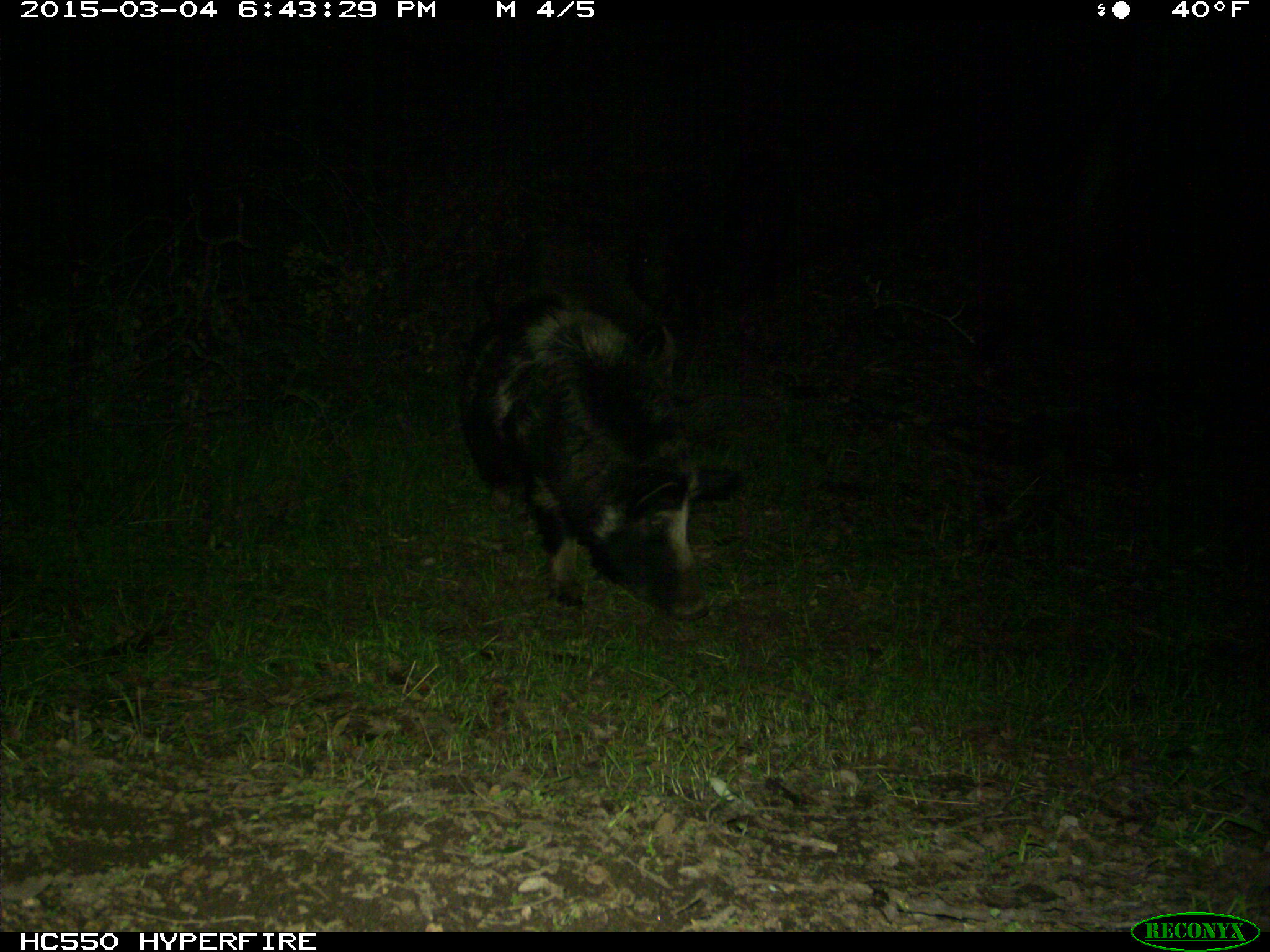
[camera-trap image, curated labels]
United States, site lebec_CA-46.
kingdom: Animalia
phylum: Chordata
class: Mammalia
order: Artiodactyla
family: Suidae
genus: Sus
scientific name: Sus scrofa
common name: wild boar